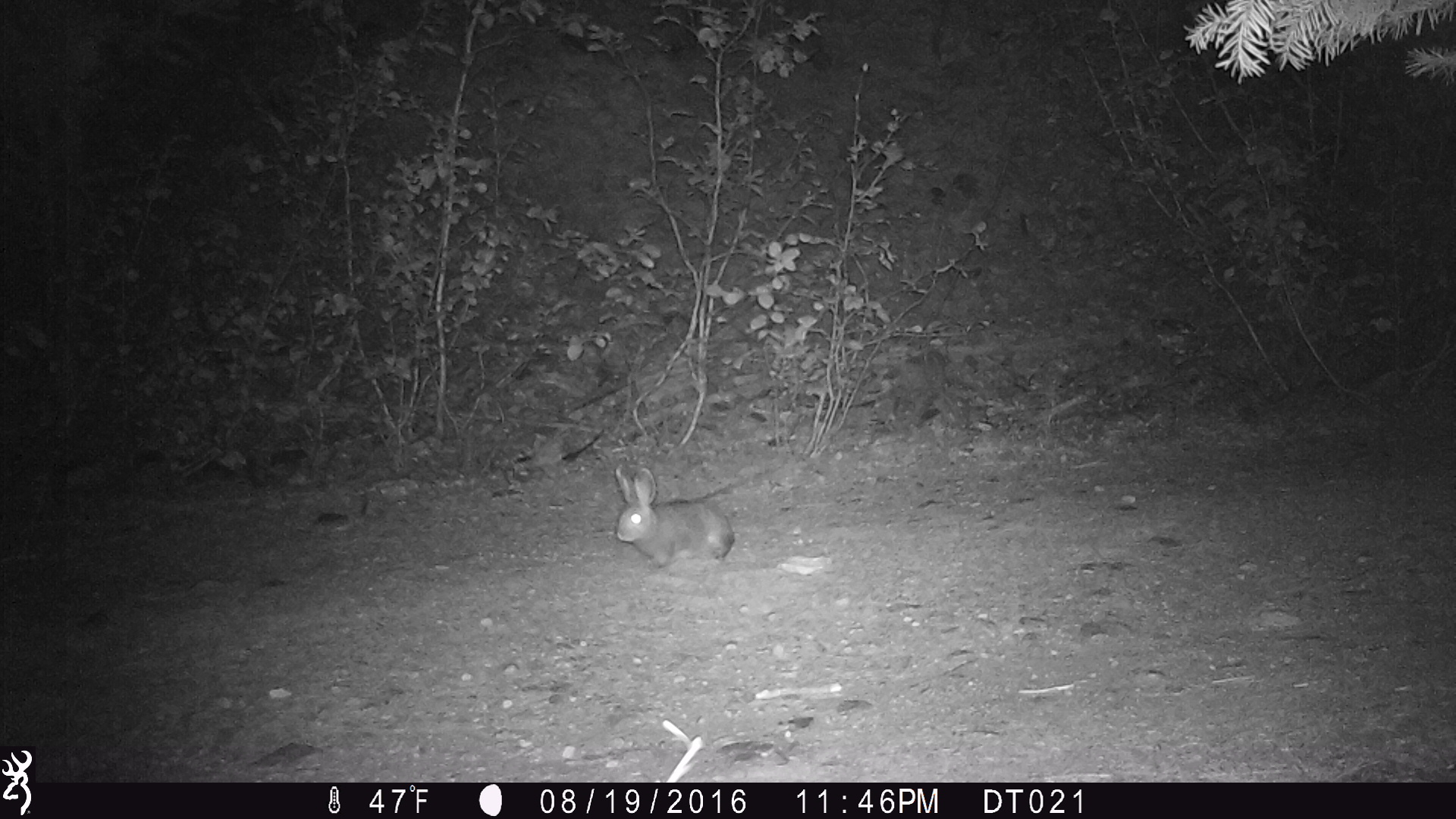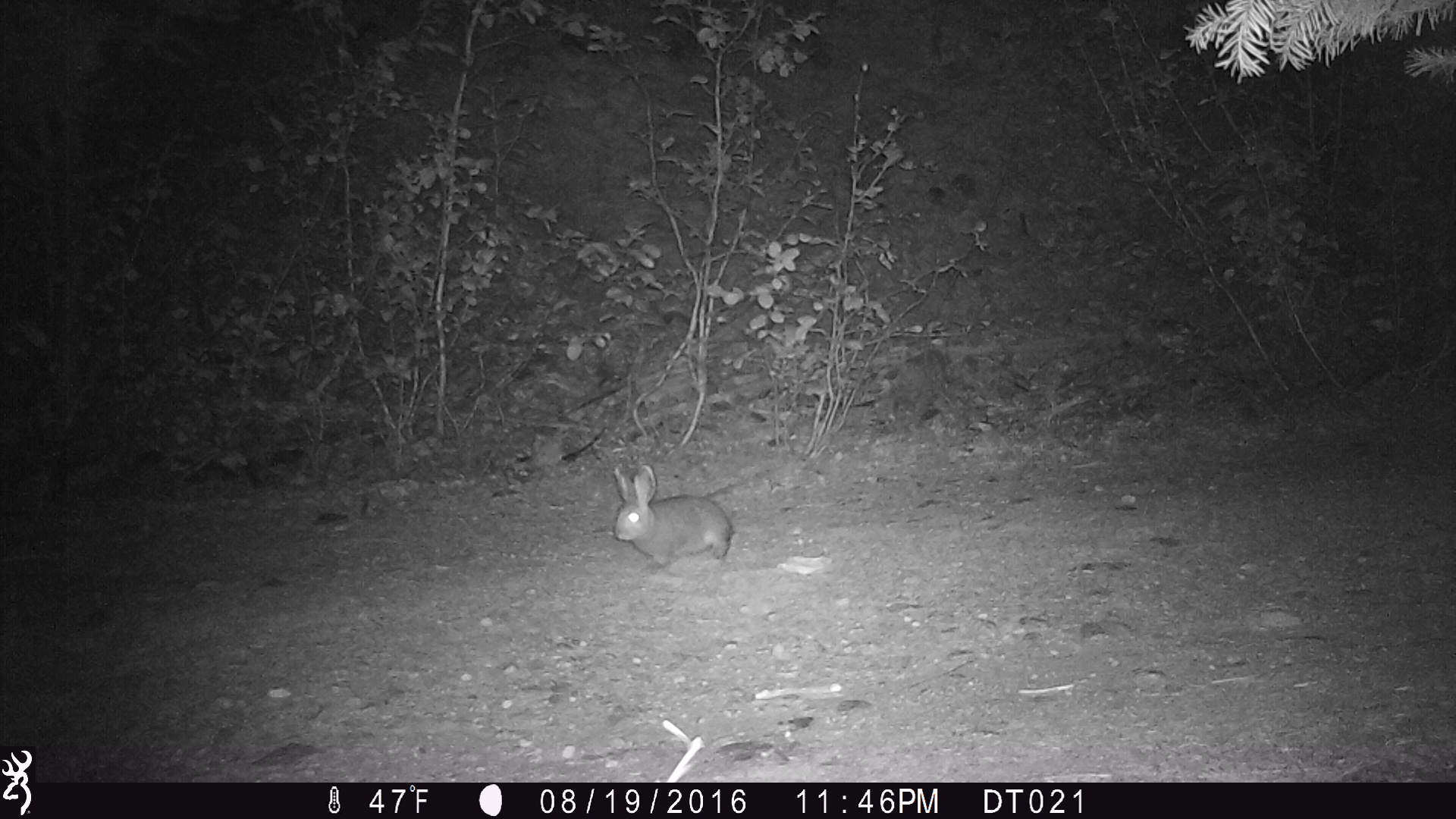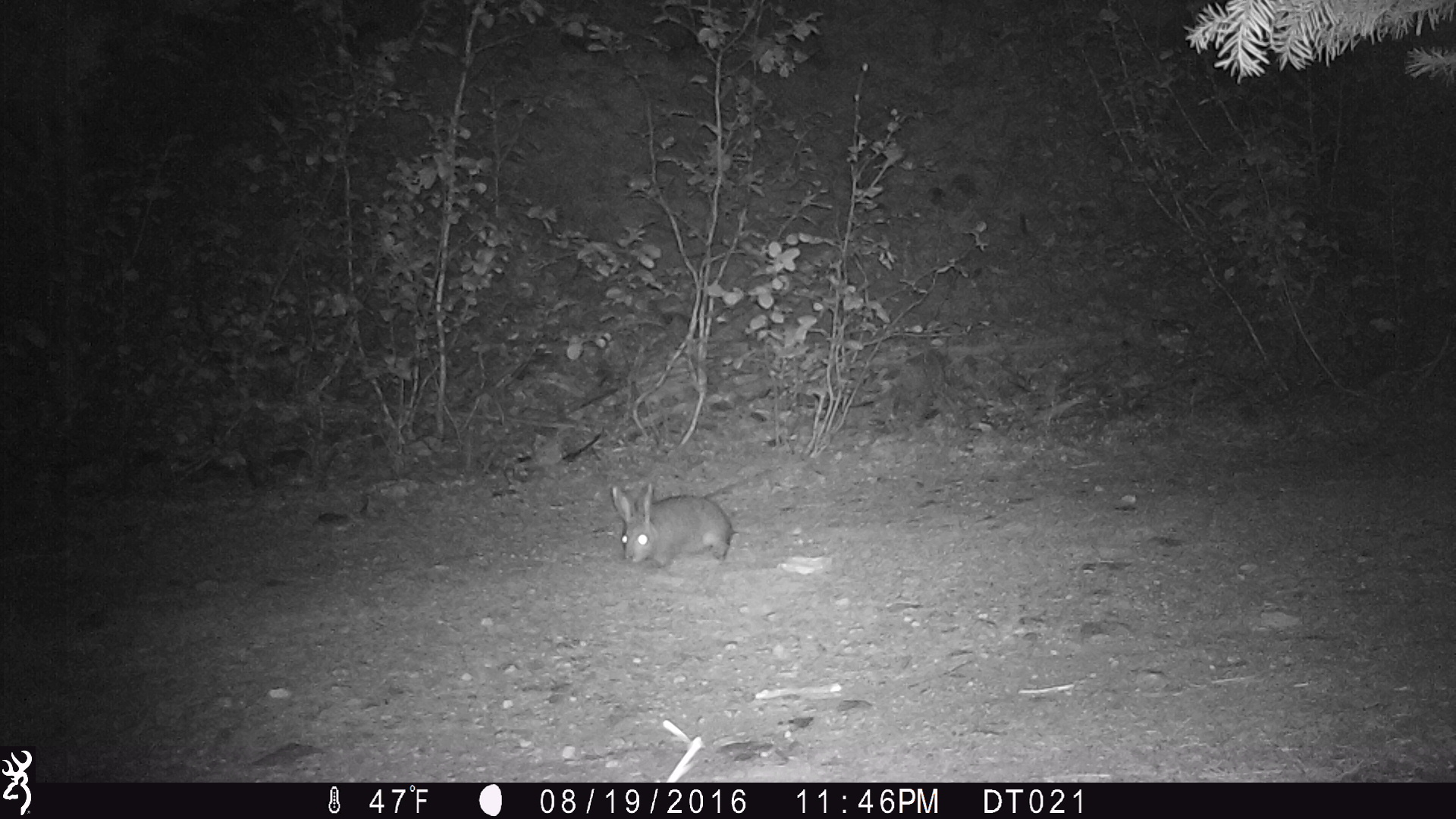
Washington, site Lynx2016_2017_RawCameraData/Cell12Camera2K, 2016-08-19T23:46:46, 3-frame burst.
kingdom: Animalia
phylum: Chordata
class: Mammalia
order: Lagomorpha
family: Leporidae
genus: Lepus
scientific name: Lepus americanus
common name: snowshoe hare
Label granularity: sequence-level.